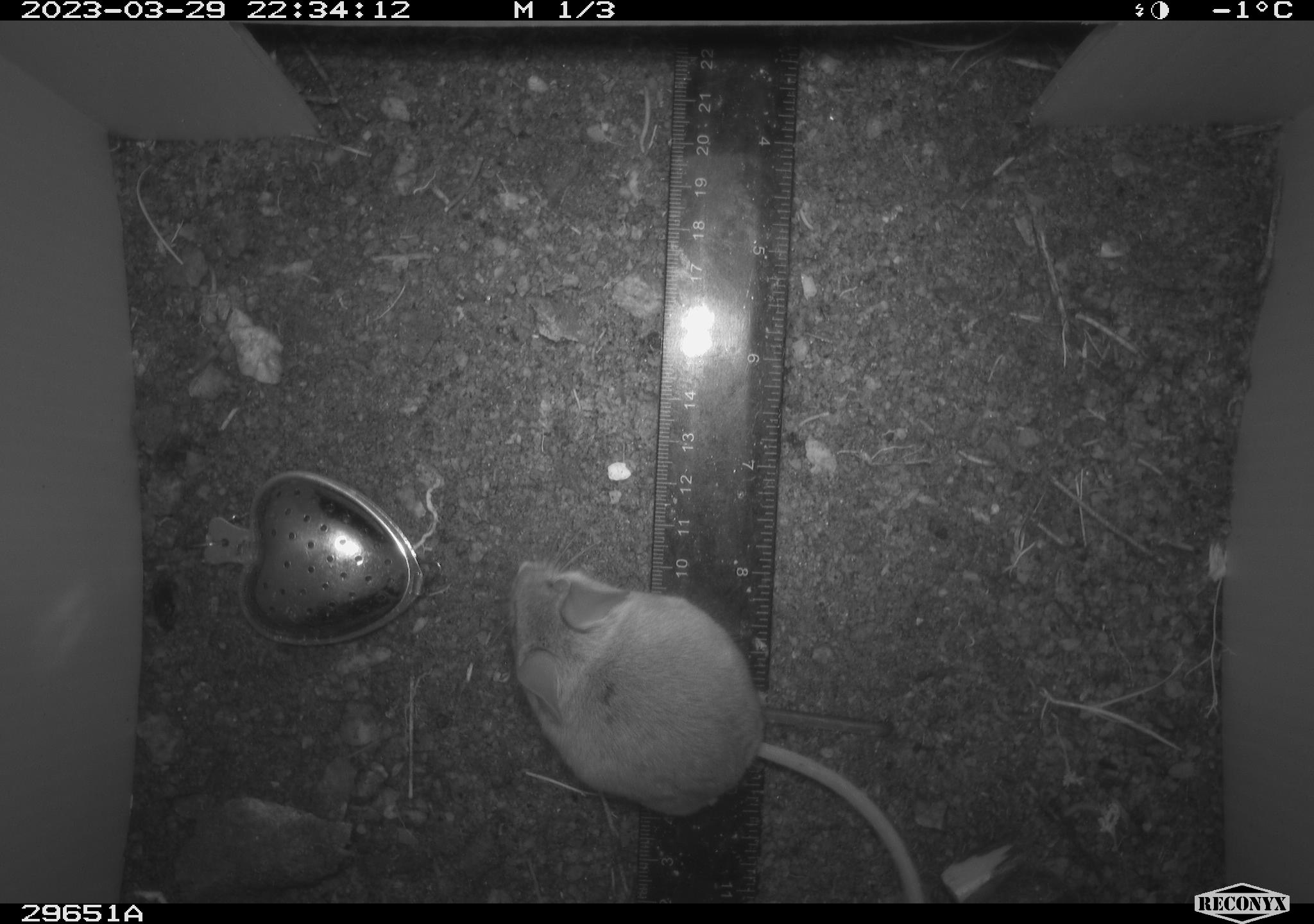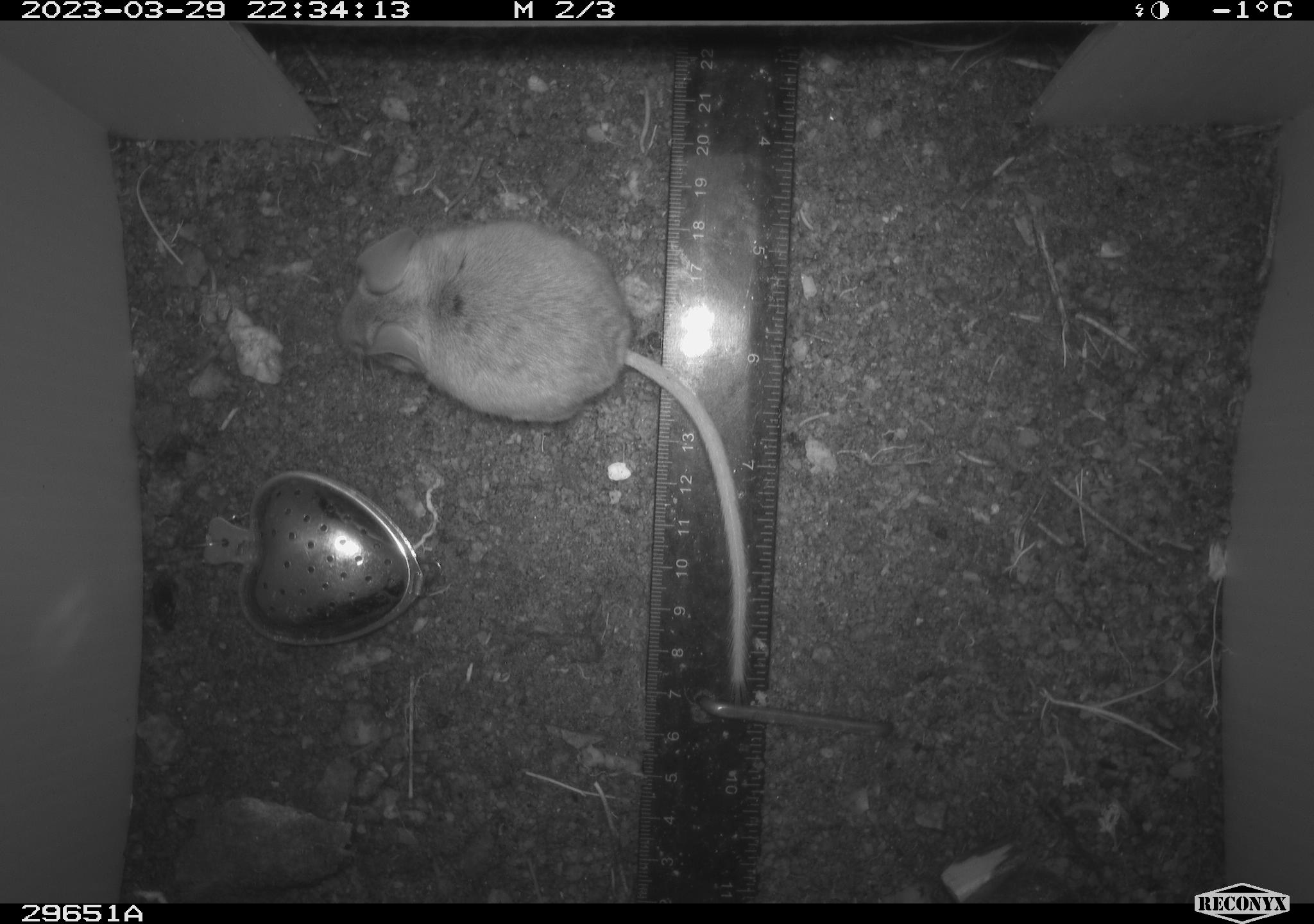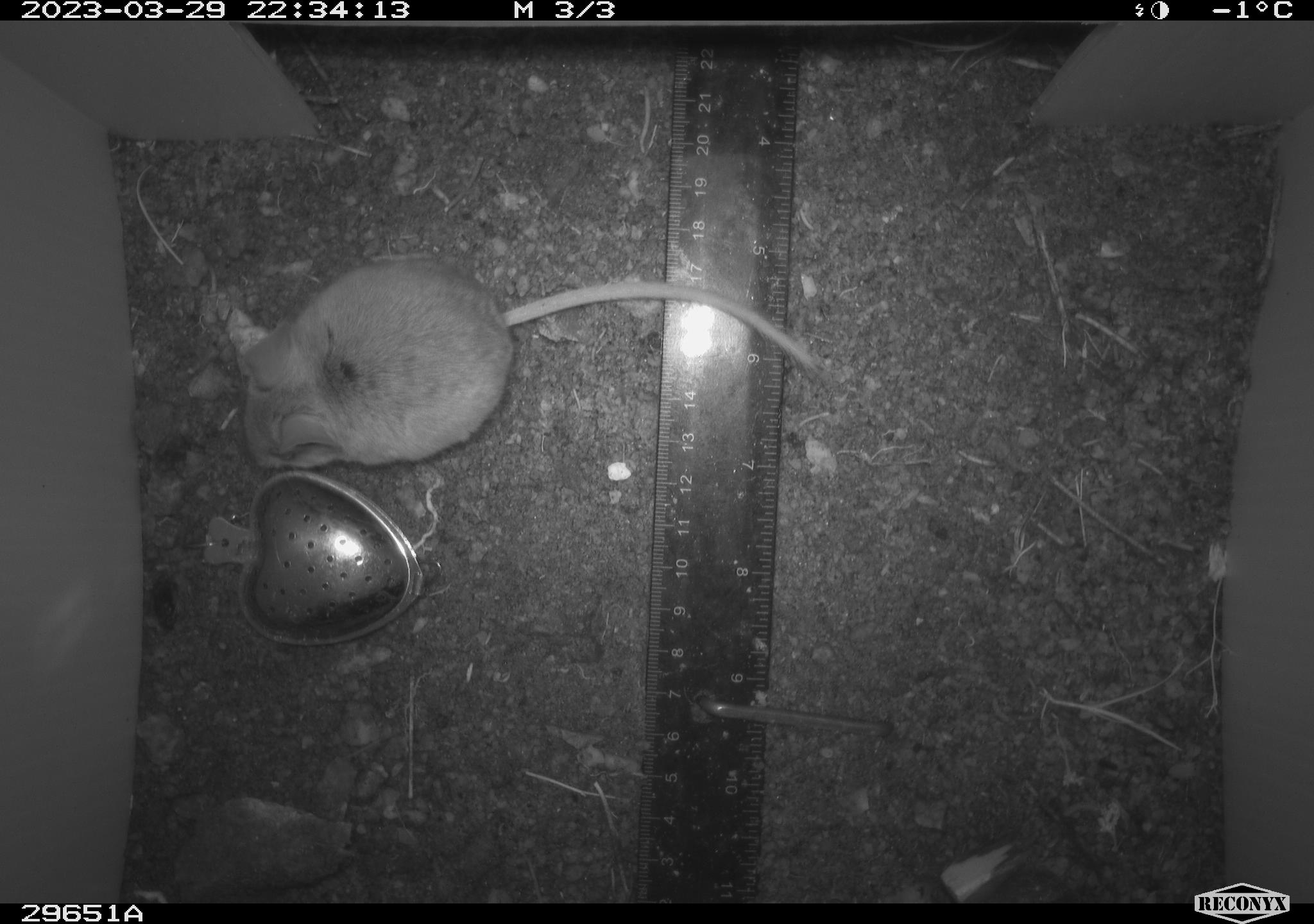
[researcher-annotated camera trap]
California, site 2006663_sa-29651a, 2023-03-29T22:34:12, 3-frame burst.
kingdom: Animalia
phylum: Chordata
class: Mammalia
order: Rodentia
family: Cricetidae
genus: Peromyscus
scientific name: Peromyscus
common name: deer mice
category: peromyscus species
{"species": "peromyscus species (deer mice) (Peromyscus)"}